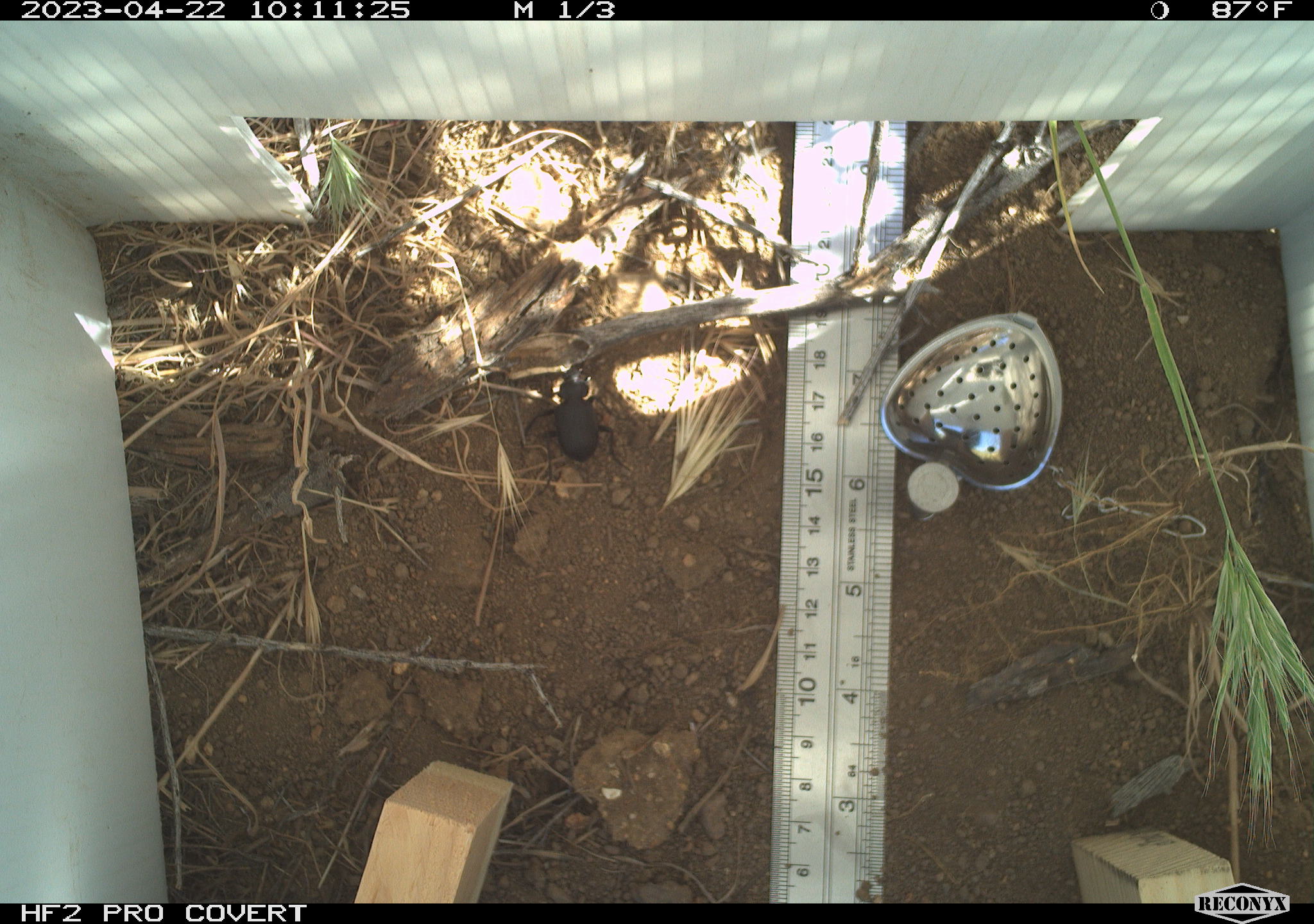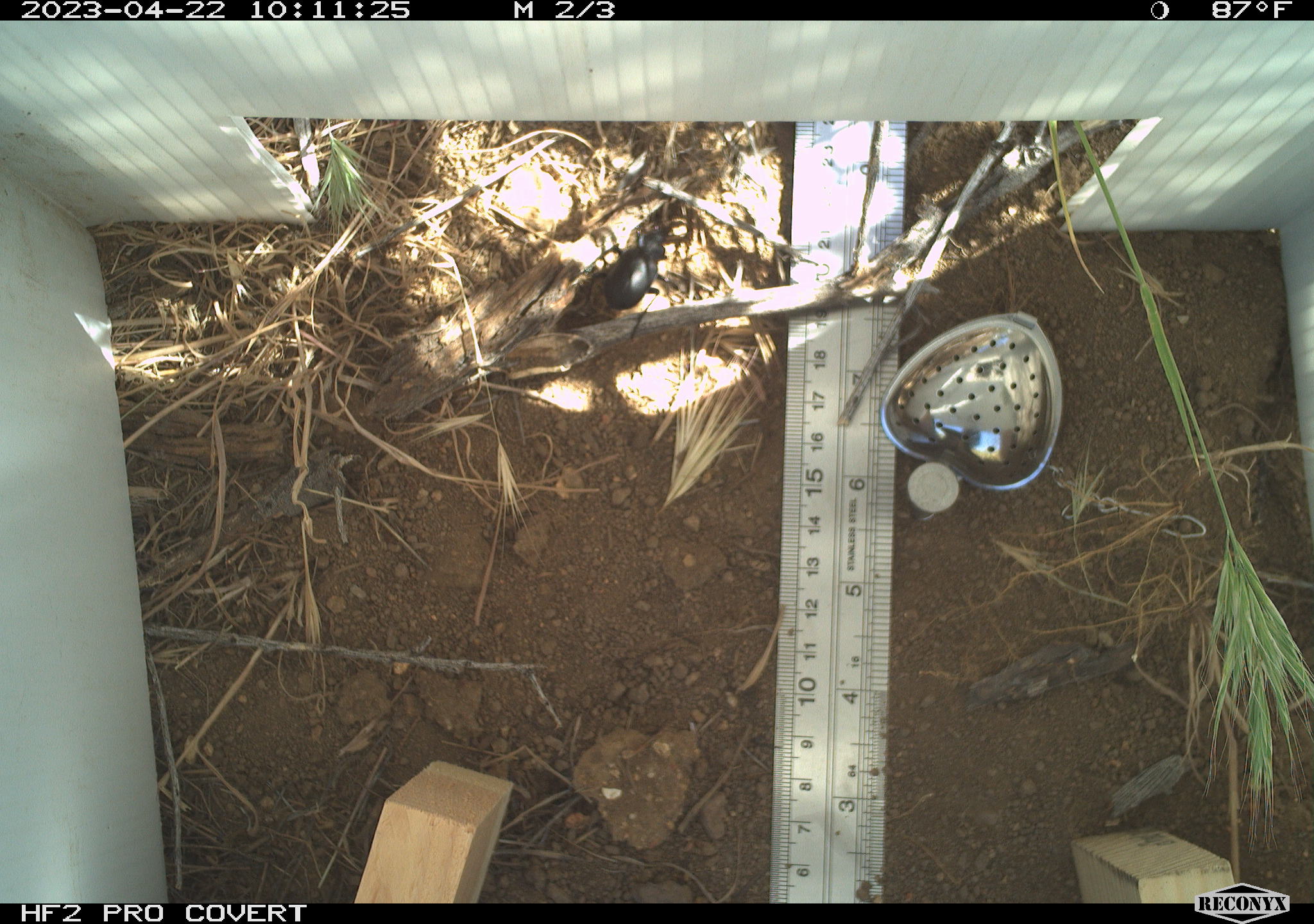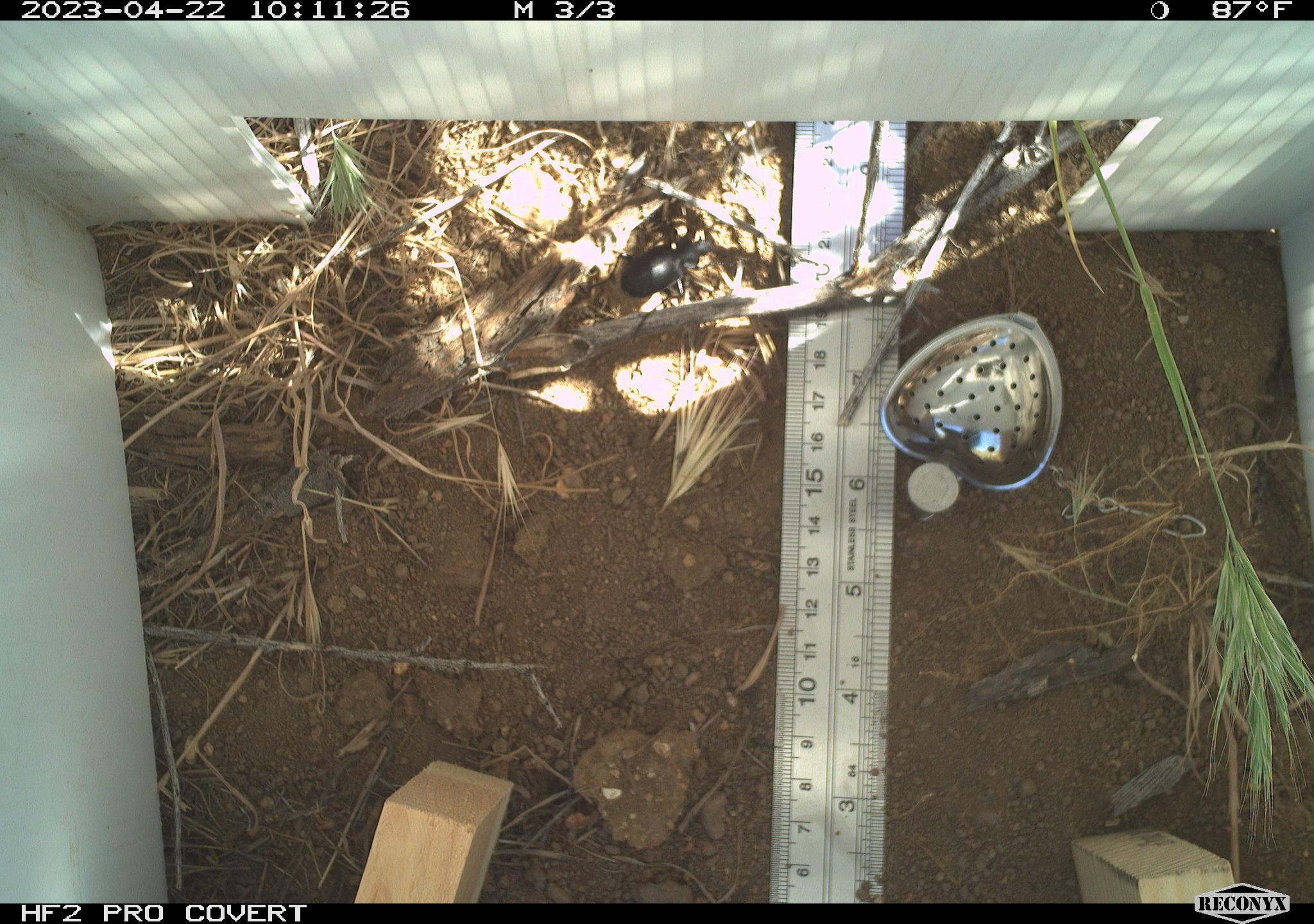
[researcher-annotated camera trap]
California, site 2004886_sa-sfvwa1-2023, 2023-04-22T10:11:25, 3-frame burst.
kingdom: Animalia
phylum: Arthropoda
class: Insecta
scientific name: Insecta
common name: insect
Insect (Insecta).